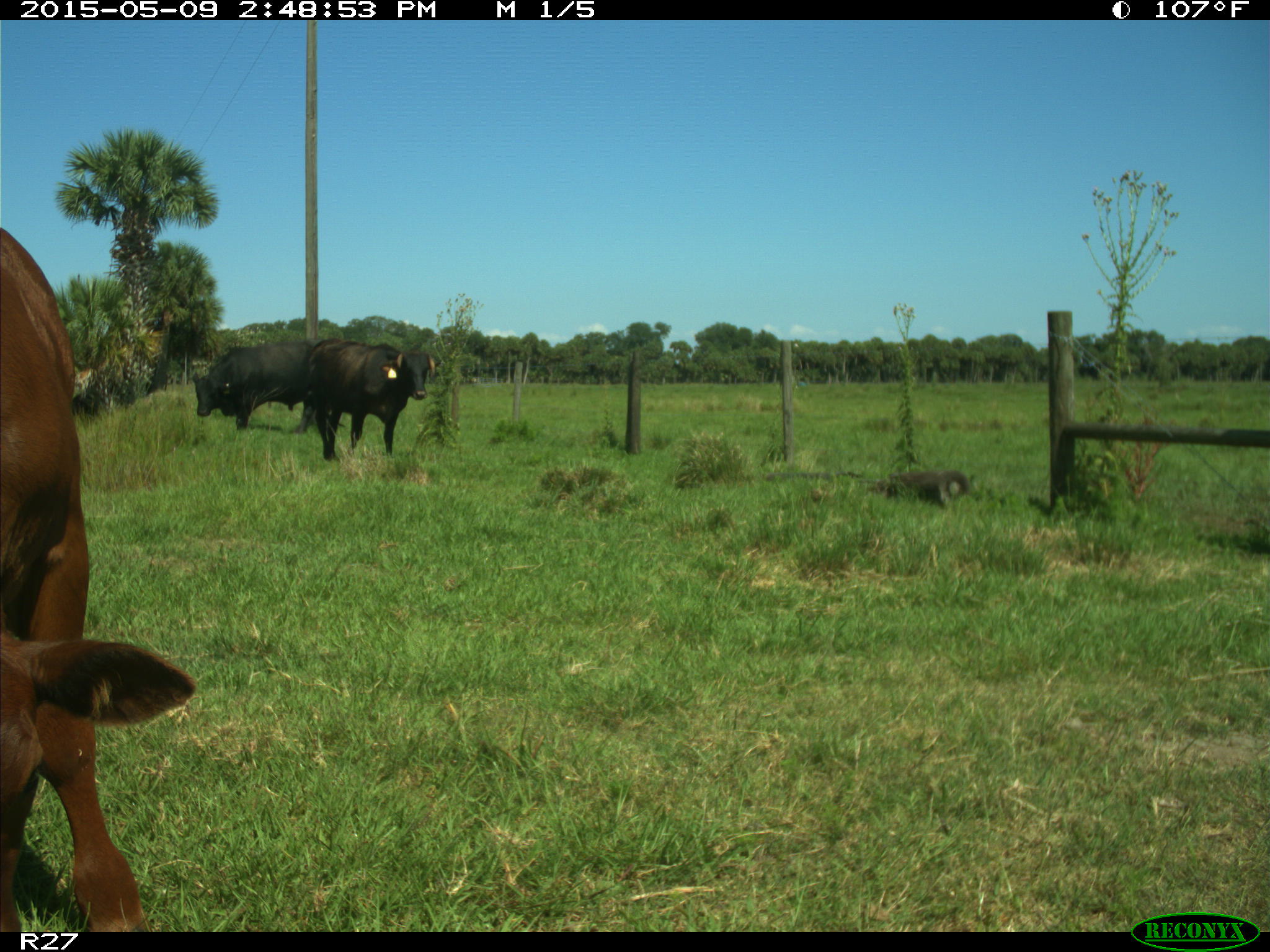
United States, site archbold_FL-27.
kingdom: Animalia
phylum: Chordata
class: Mammalia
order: Artiodactyla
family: Bovidae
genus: Bos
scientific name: Bos taurus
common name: domestic cow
Bos taurus (domestic cow).